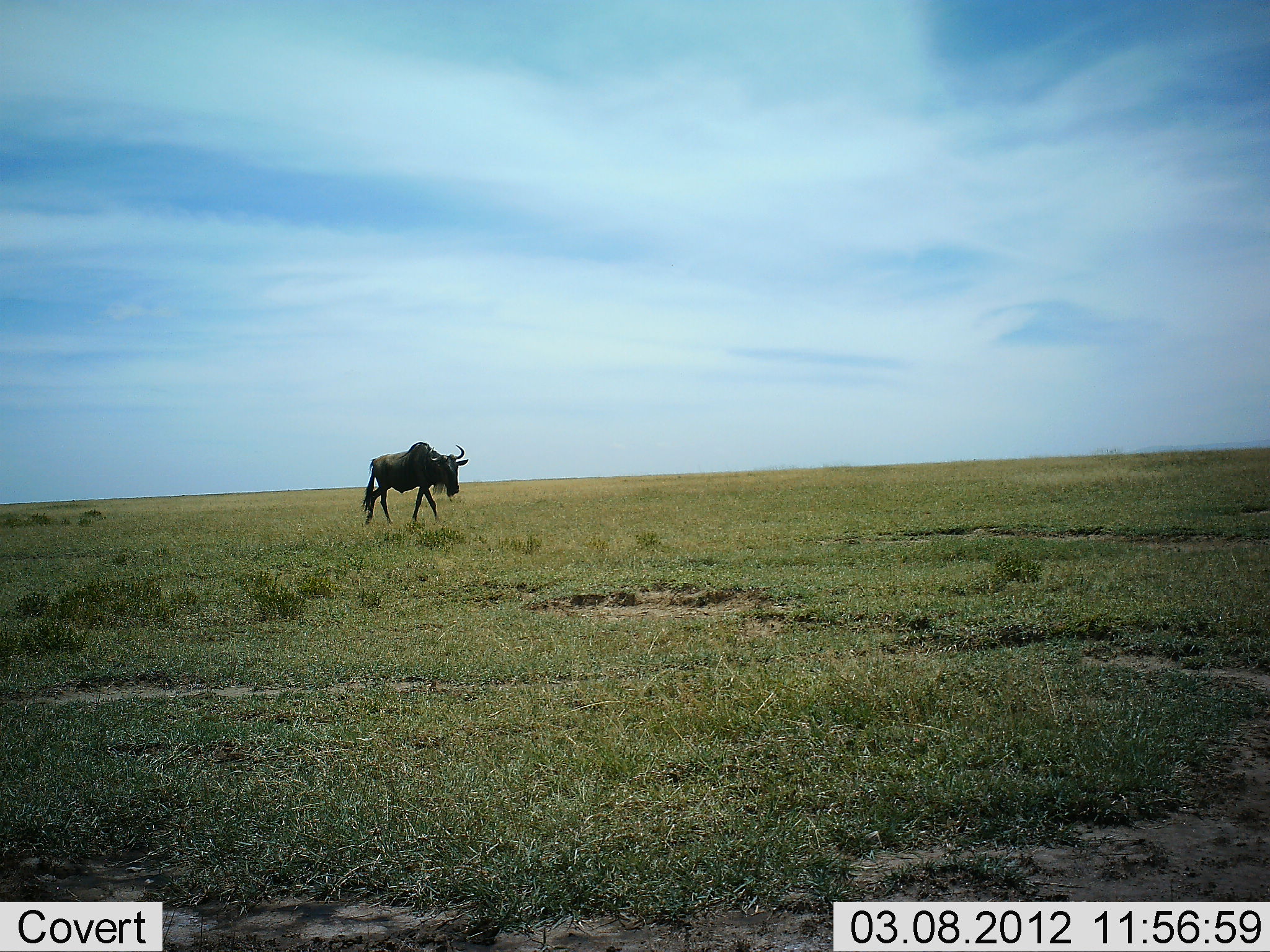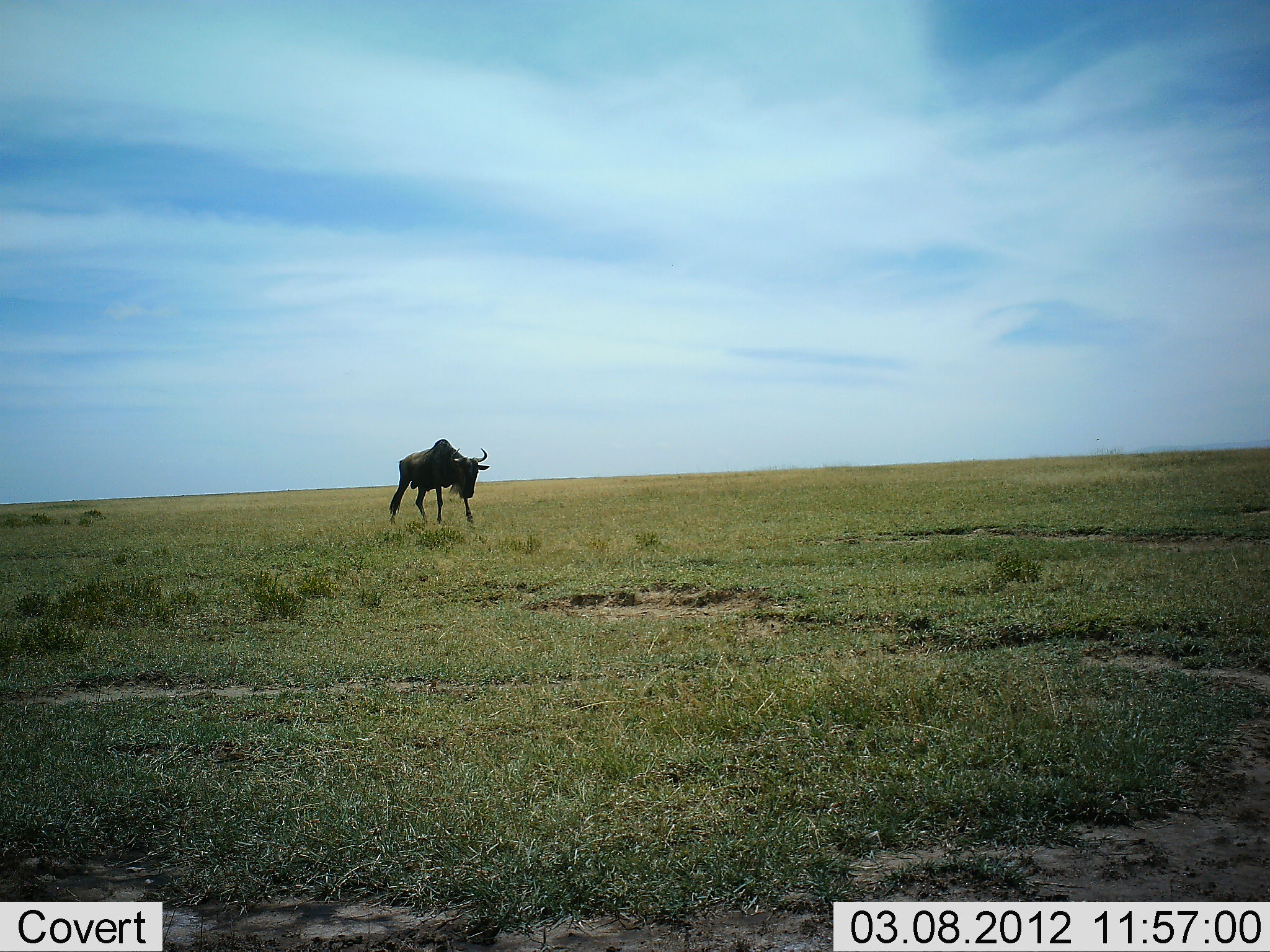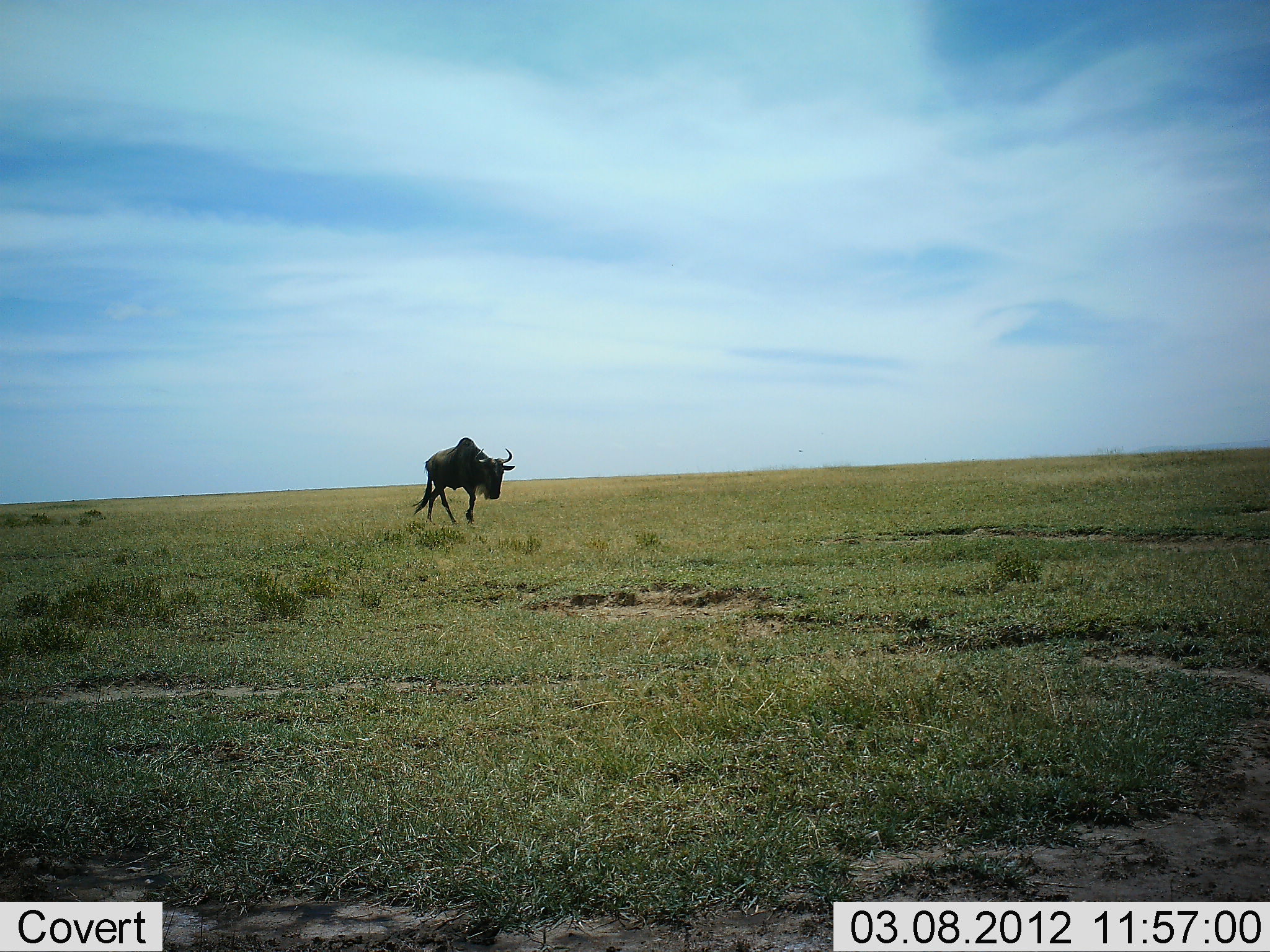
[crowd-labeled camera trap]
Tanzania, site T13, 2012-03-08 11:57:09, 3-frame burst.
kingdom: Animalia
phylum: Chordata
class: Mammalia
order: Artiodactyla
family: Bovidae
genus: Connochaetes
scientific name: Connochaetes taurinus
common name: blue wildebeest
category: wildebeest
Wildebeest (blue wildebeest) (Connochaetes taurinus), count 1. Behavior (volunteer vote fractions): standing 0%, resting 0%, moving 100%, interacting 0%. Young present (vote fraction): 0%. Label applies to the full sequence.